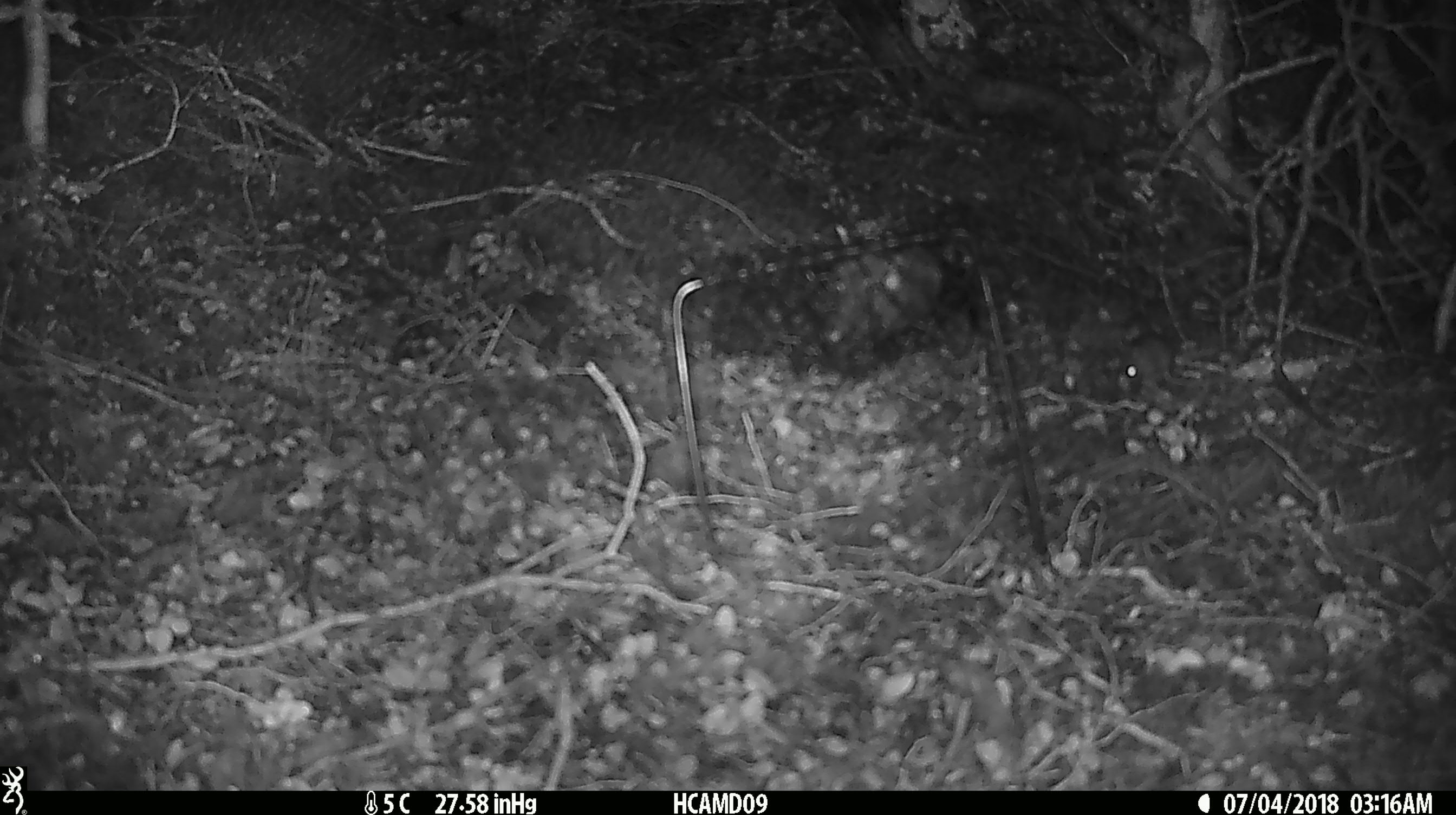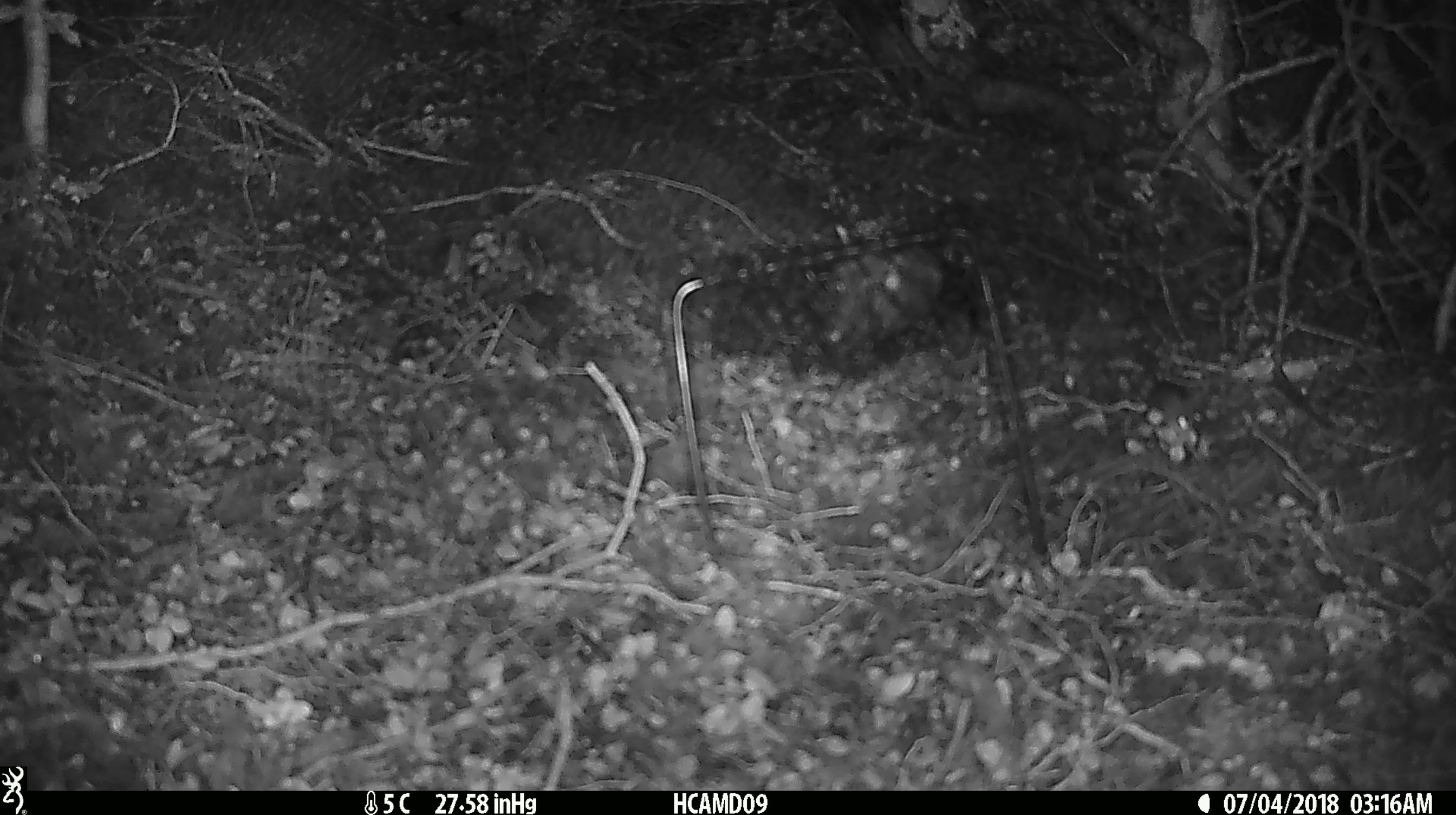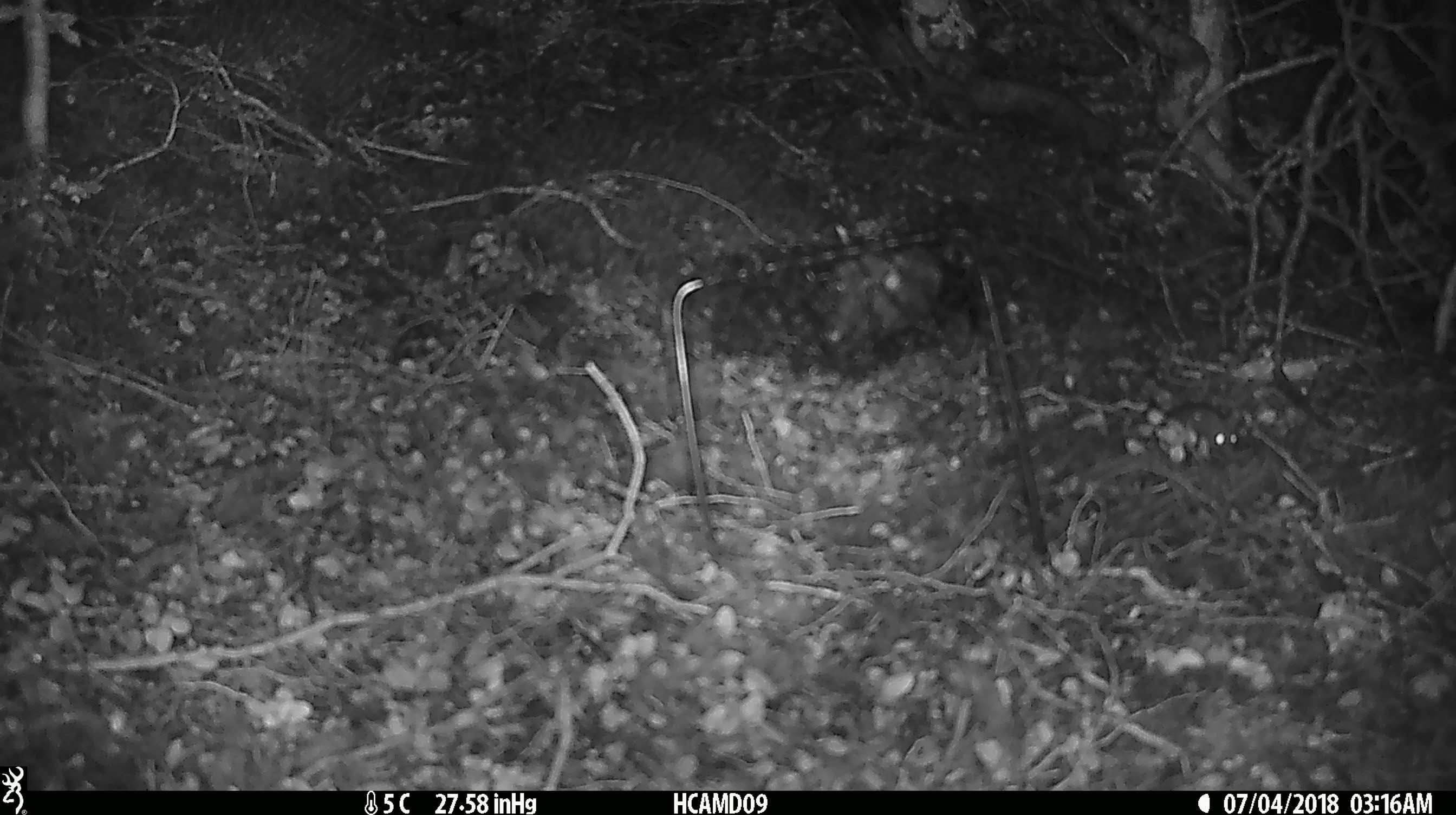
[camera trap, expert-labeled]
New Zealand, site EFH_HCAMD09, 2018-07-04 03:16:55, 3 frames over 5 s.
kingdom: Animalia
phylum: Chordata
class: Mammalia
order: Rodentia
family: Muridae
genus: Mus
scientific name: Mus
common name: mouse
Mouse (Mus).